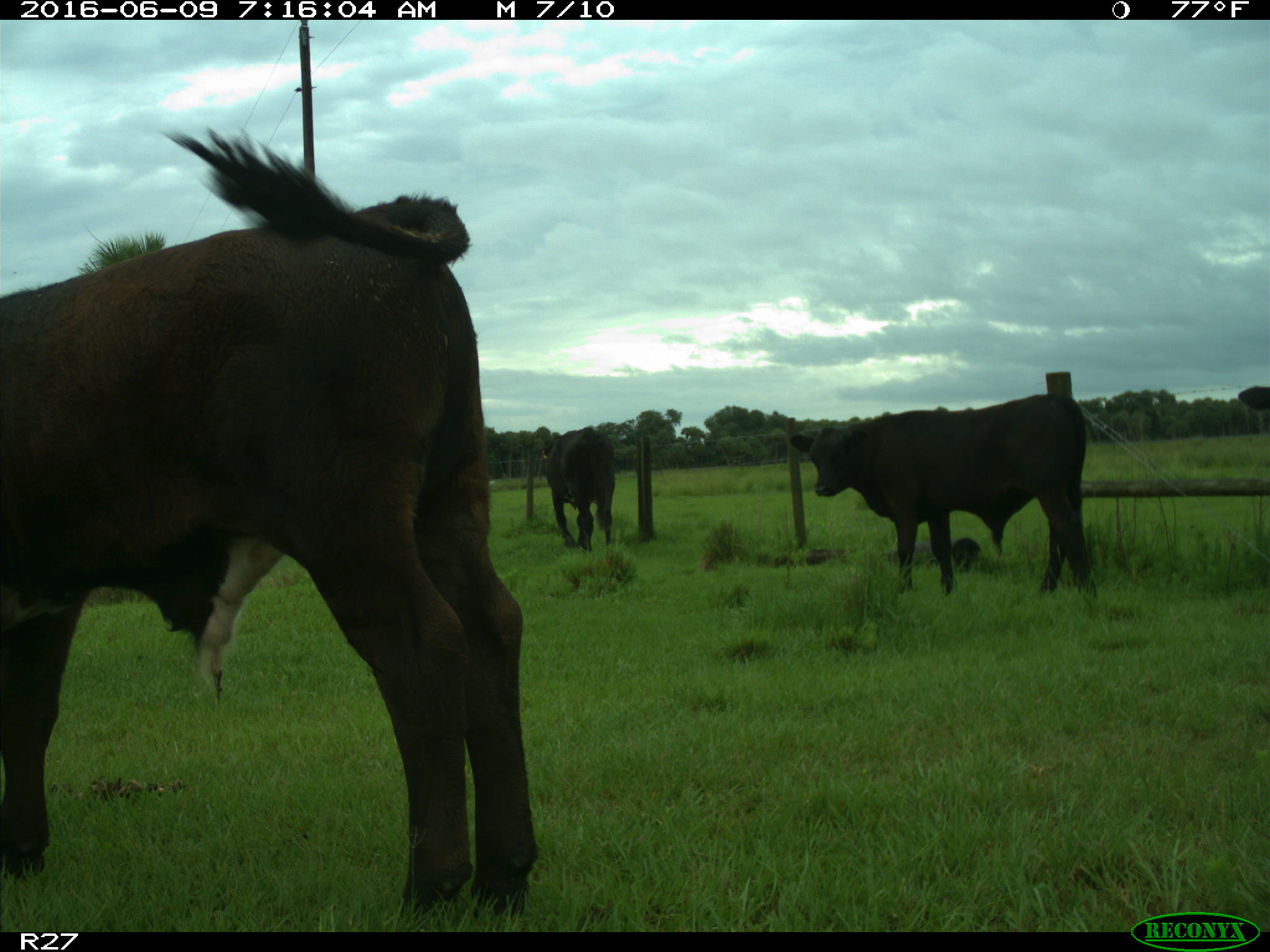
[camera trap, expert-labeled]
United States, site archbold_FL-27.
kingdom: Animalia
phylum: Chordata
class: Mammalia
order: Artiodactyla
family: Bovidae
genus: Bos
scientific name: Bos taurus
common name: domestic cow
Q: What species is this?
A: Bos taurus (domestic cow).